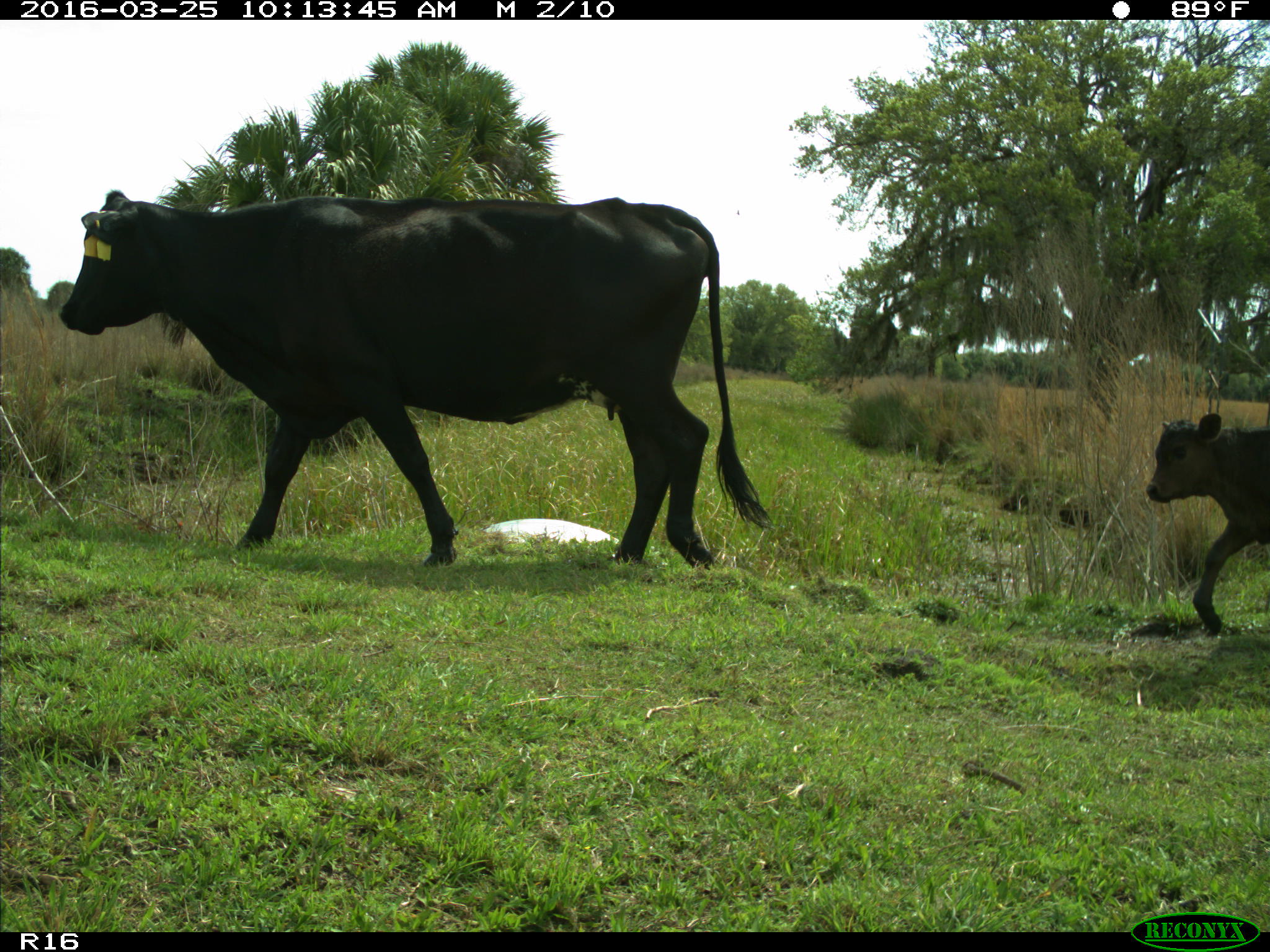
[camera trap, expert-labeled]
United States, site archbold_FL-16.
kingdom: Animalia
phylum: Chordata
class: Mammalia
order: Artiodactyla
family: Bovidae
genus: Bos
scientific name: Bos taurus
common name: domestic cow